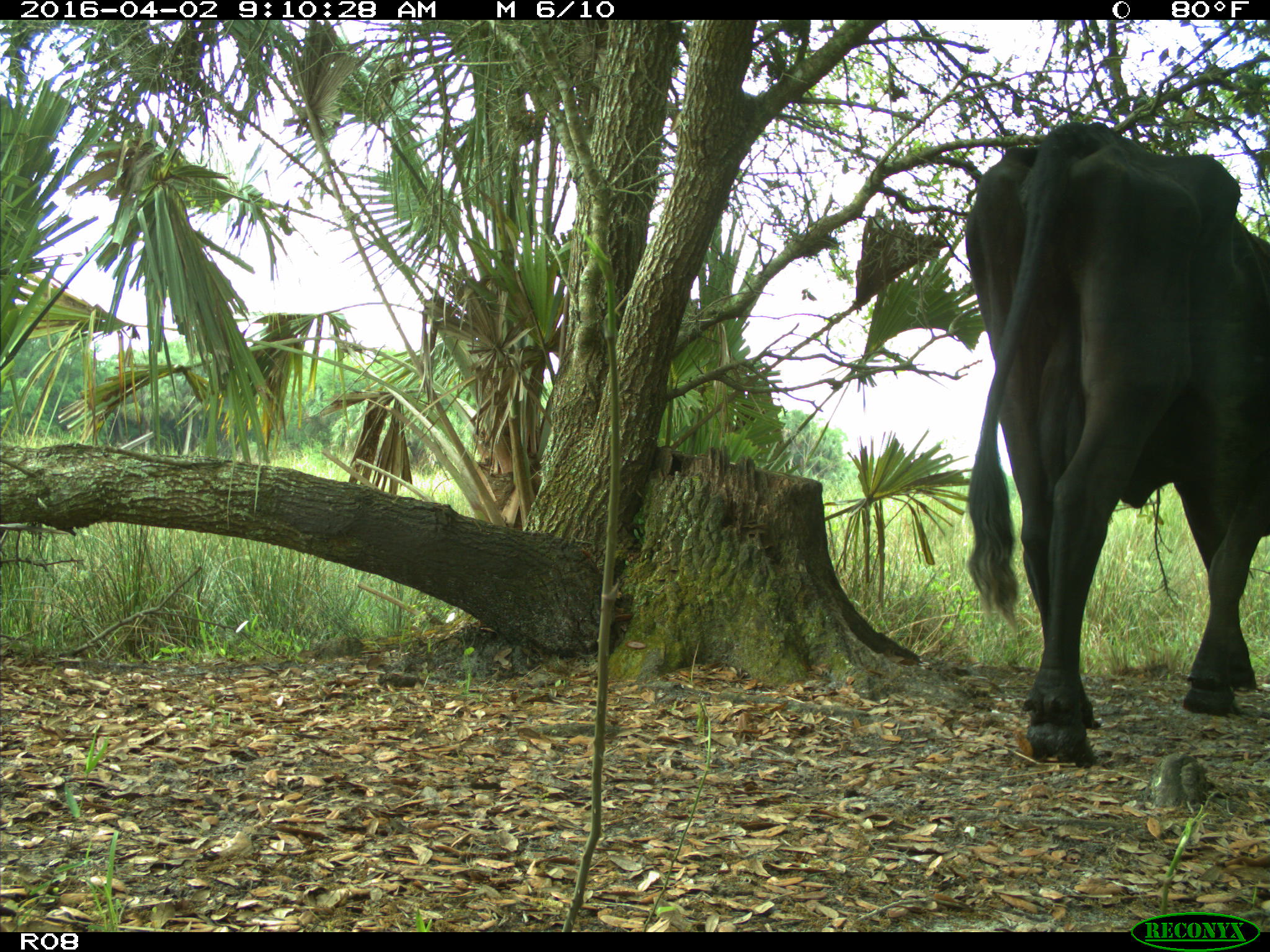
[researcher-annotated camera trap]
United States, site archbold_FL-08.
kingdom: Animalia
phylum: Chordata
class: Mammalia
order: Artiodactyla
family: Bovidae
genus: Bos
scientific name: Bos taurus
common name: domestic cow